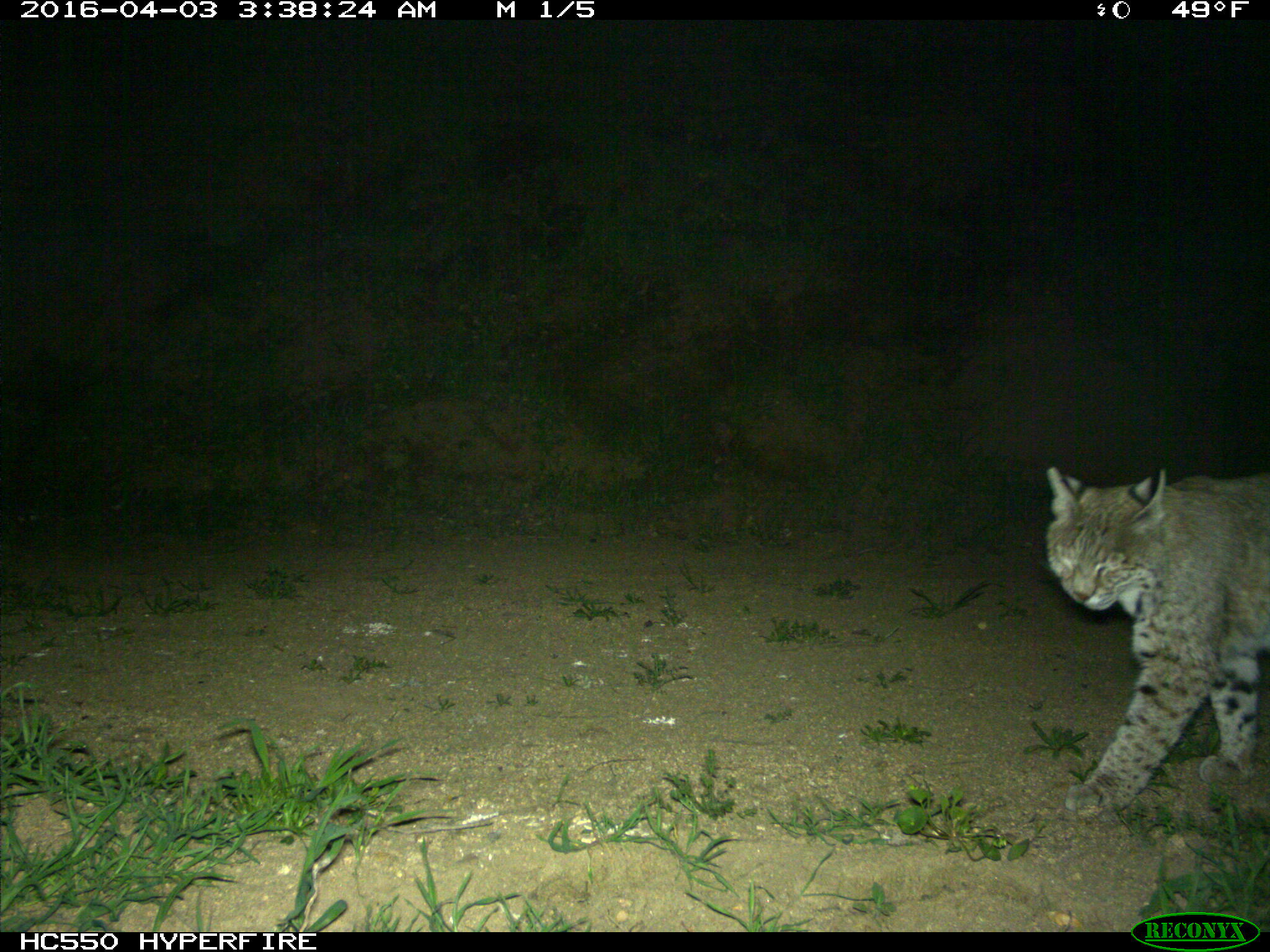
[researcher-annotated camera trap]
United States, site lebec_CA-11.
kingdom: Animalia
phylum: Chordata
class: Mammalia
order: Carnivora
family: Felidae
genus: Lynx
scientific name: Lynx rufus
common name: bobcat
Lynx rufus (bobcat).